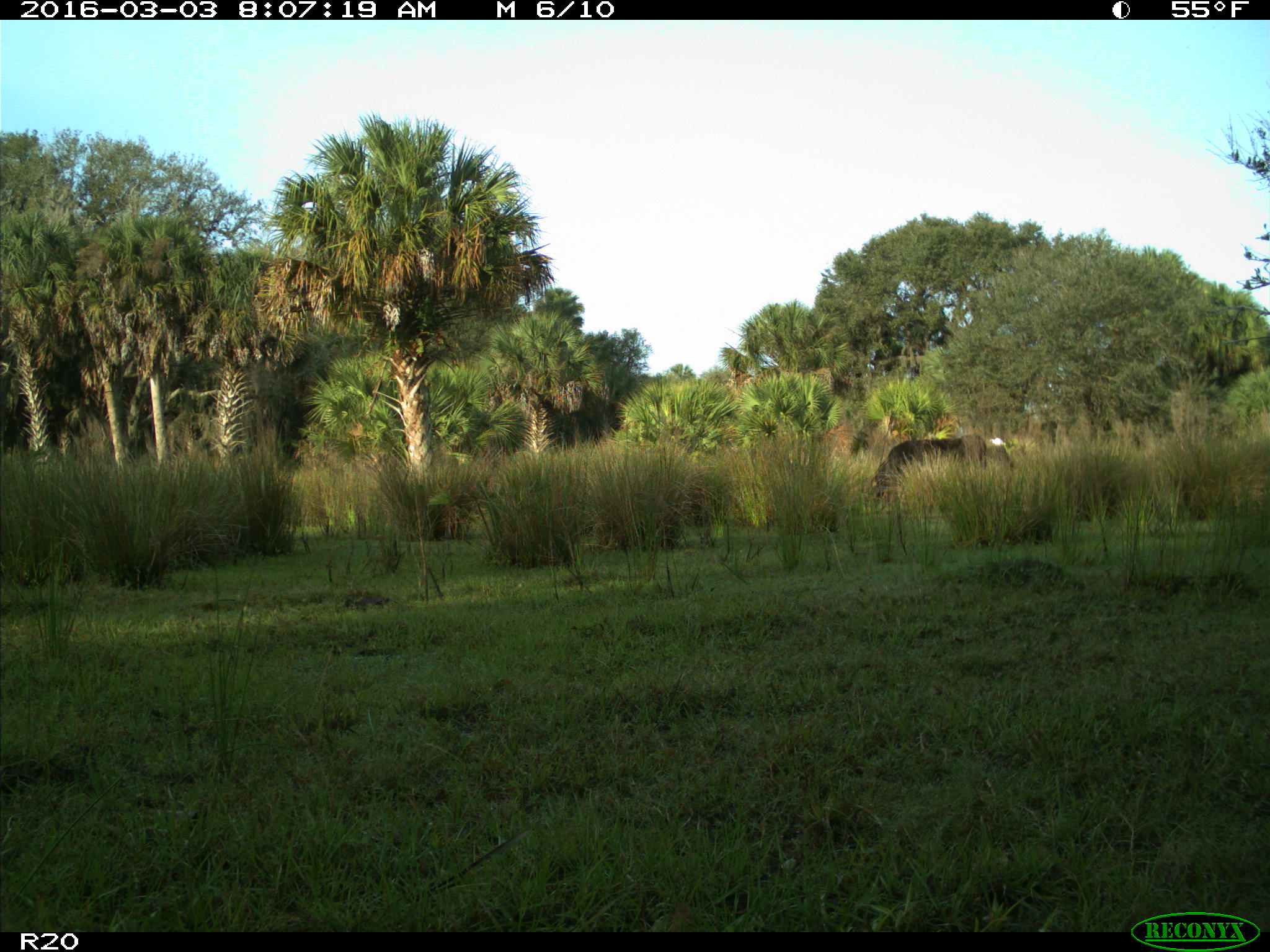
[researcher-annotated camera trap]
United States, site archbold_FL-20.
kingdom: Animalia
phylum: Chordata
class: Mammalia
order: Artiodactyla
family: Bovidae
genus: Bos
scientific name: Bos taurus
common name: domestic cow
Bos taurus (domestic cow).